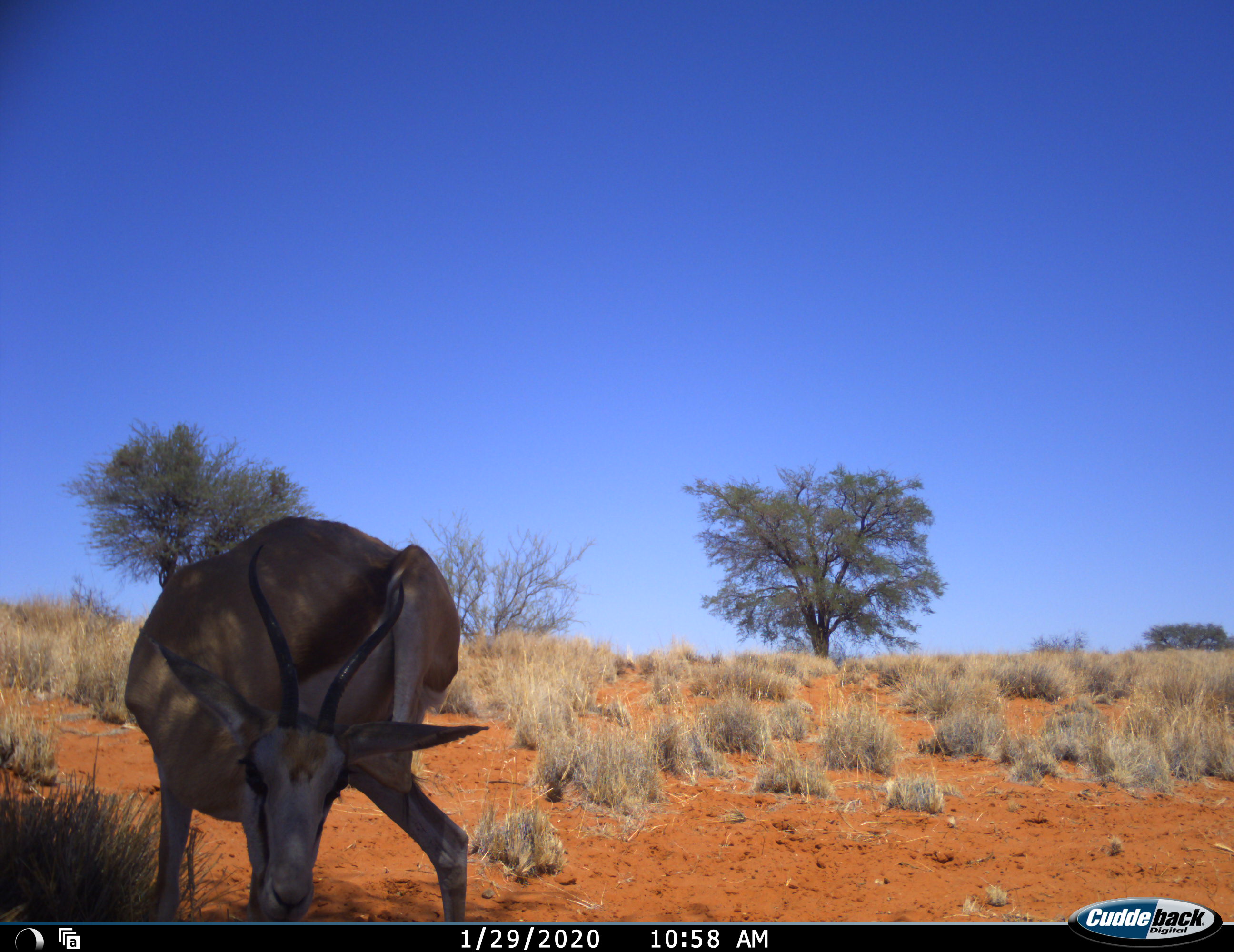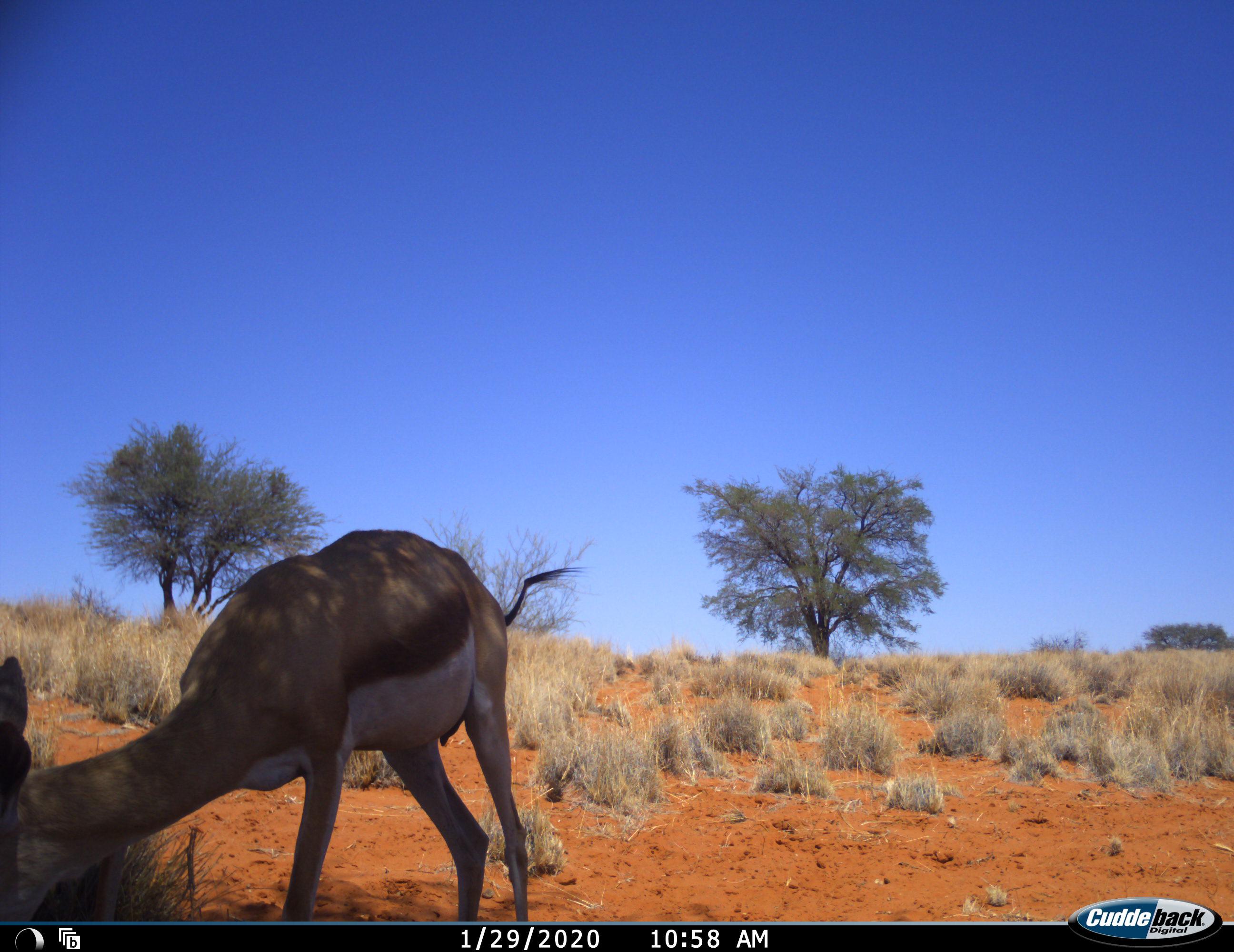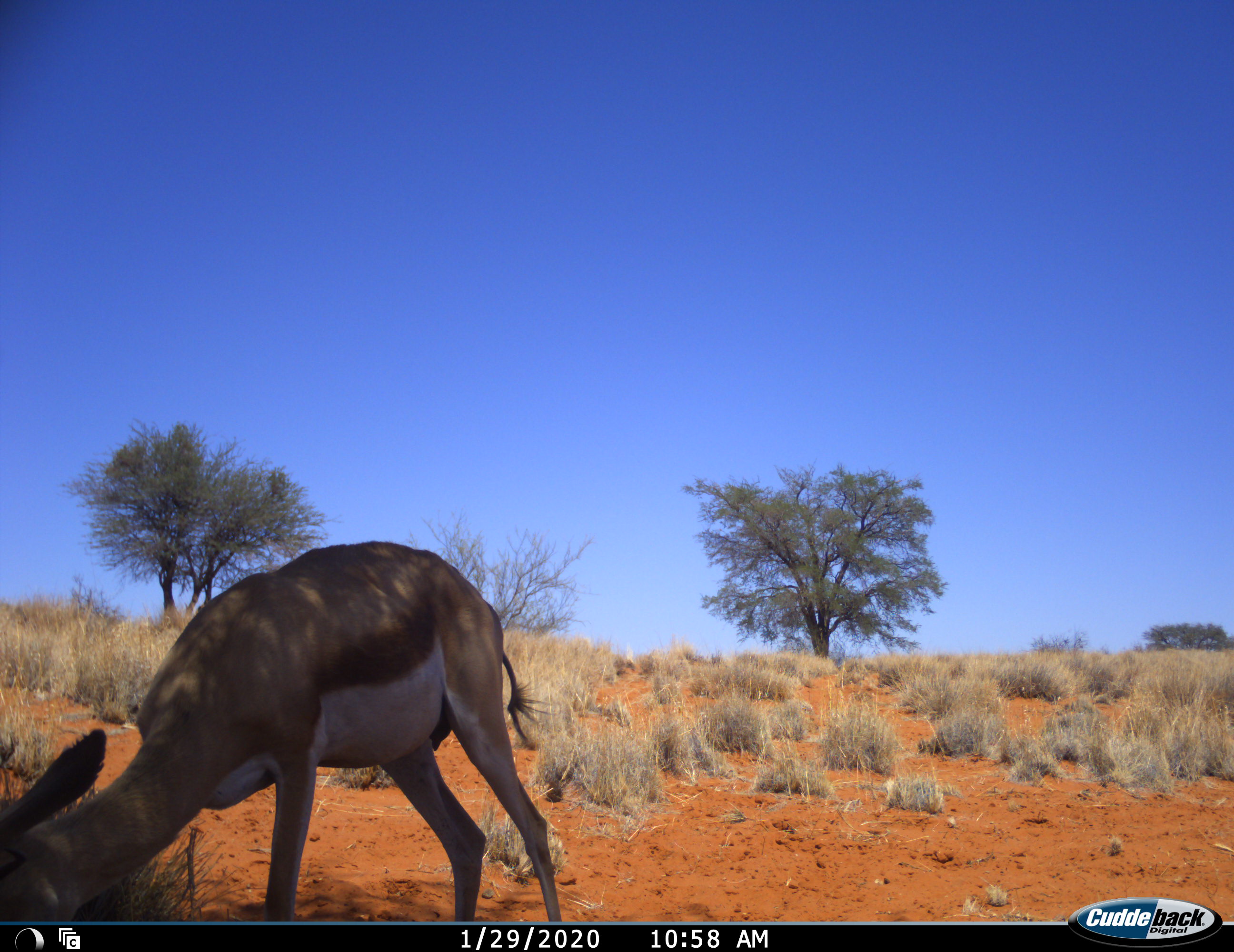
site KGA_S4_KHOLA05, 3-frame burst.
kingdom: Animalia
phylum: Chordata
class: Mammalia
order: Artiodactyla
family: Bovidae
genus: Antidorcas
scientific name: Antidorcas marsupialis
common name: springbok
Springbok (Antidorcas marsupialis), count 1. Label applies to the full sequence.